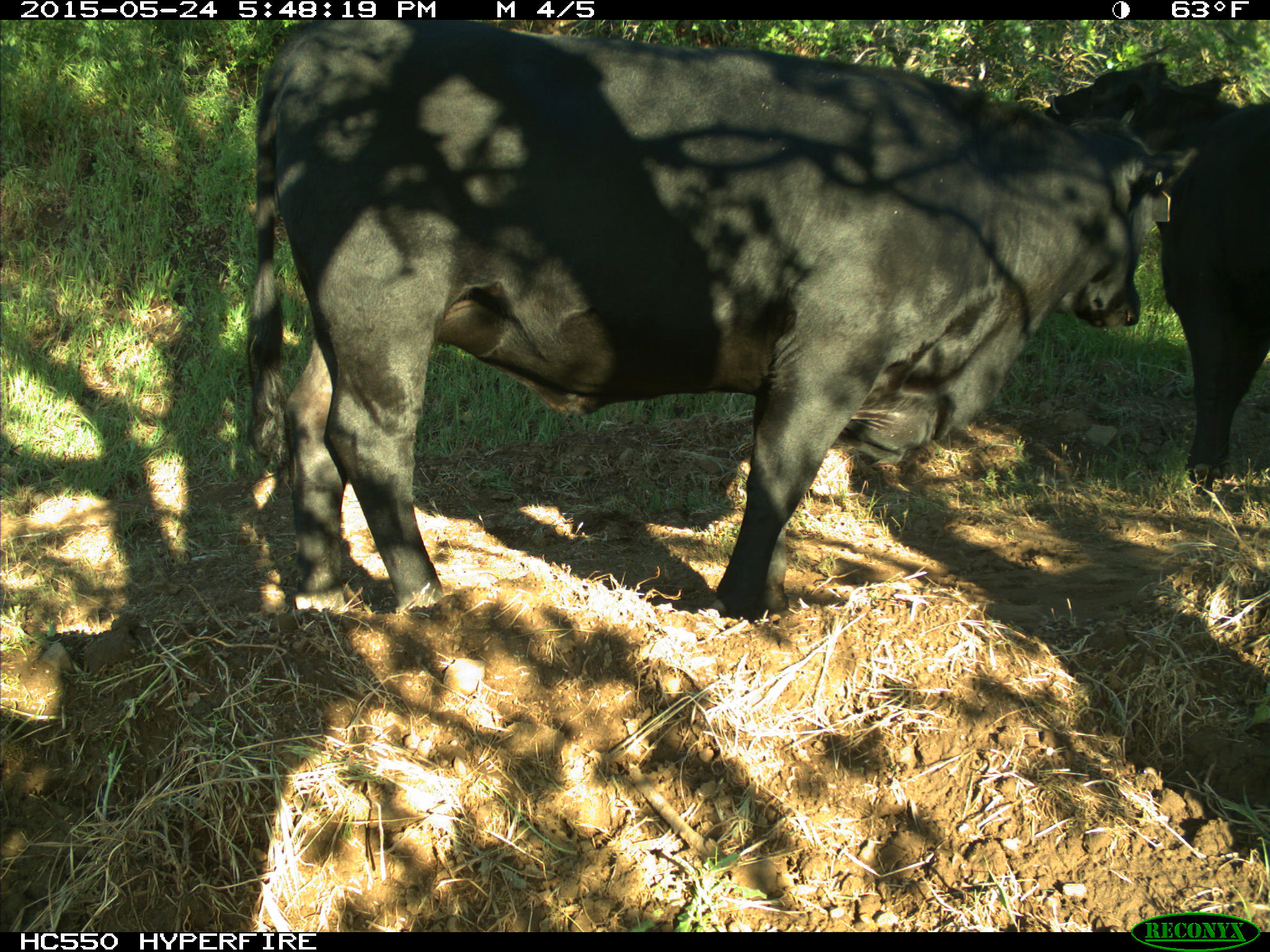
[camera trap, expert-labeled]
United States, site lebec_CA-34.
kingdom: Animalia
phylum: Chordata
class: Mammalia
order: Artiodactyla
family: Bovidae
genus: Bos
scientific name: Bos taurus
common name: domestic cow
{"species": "Bos taurus (domestic cow)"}